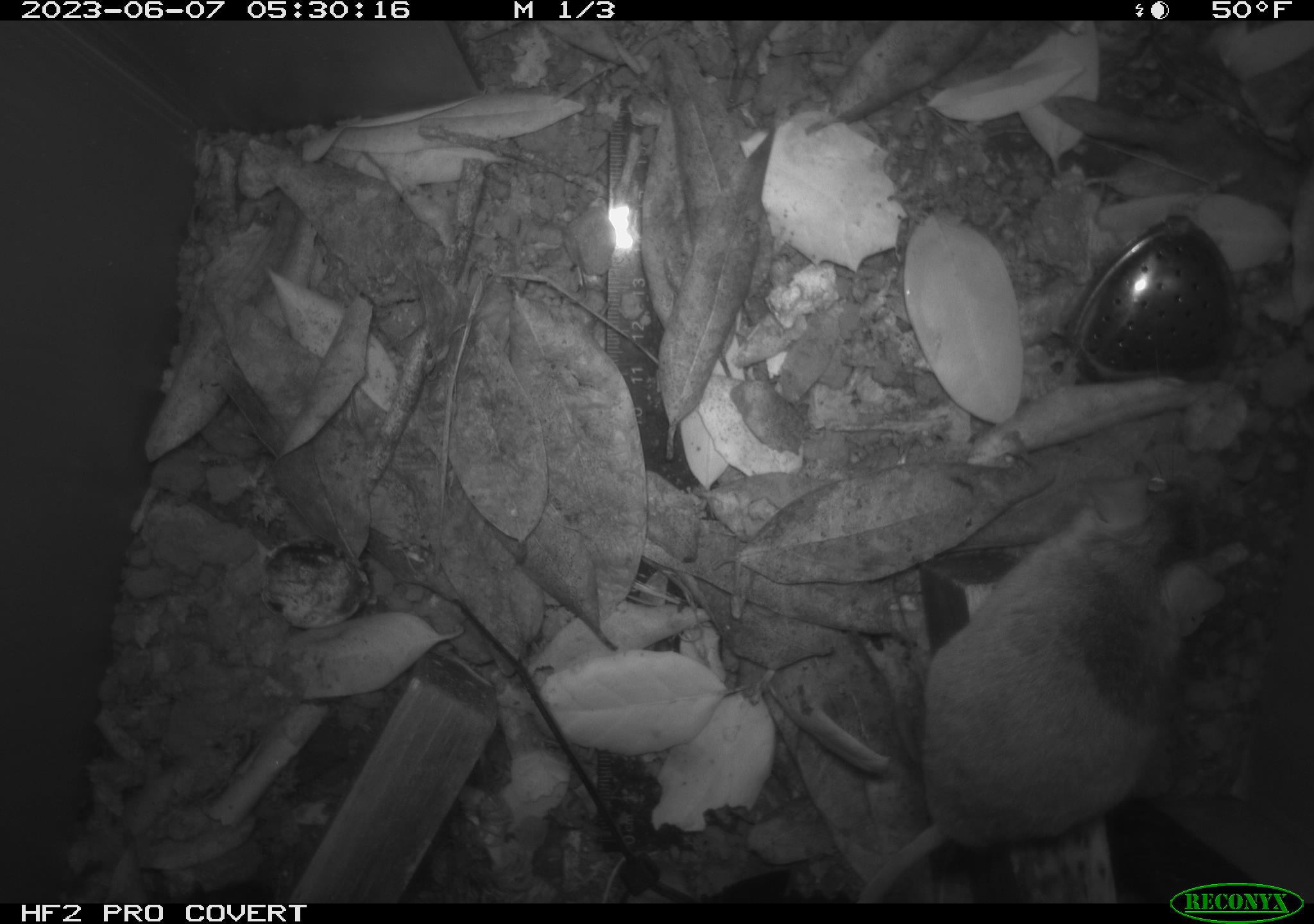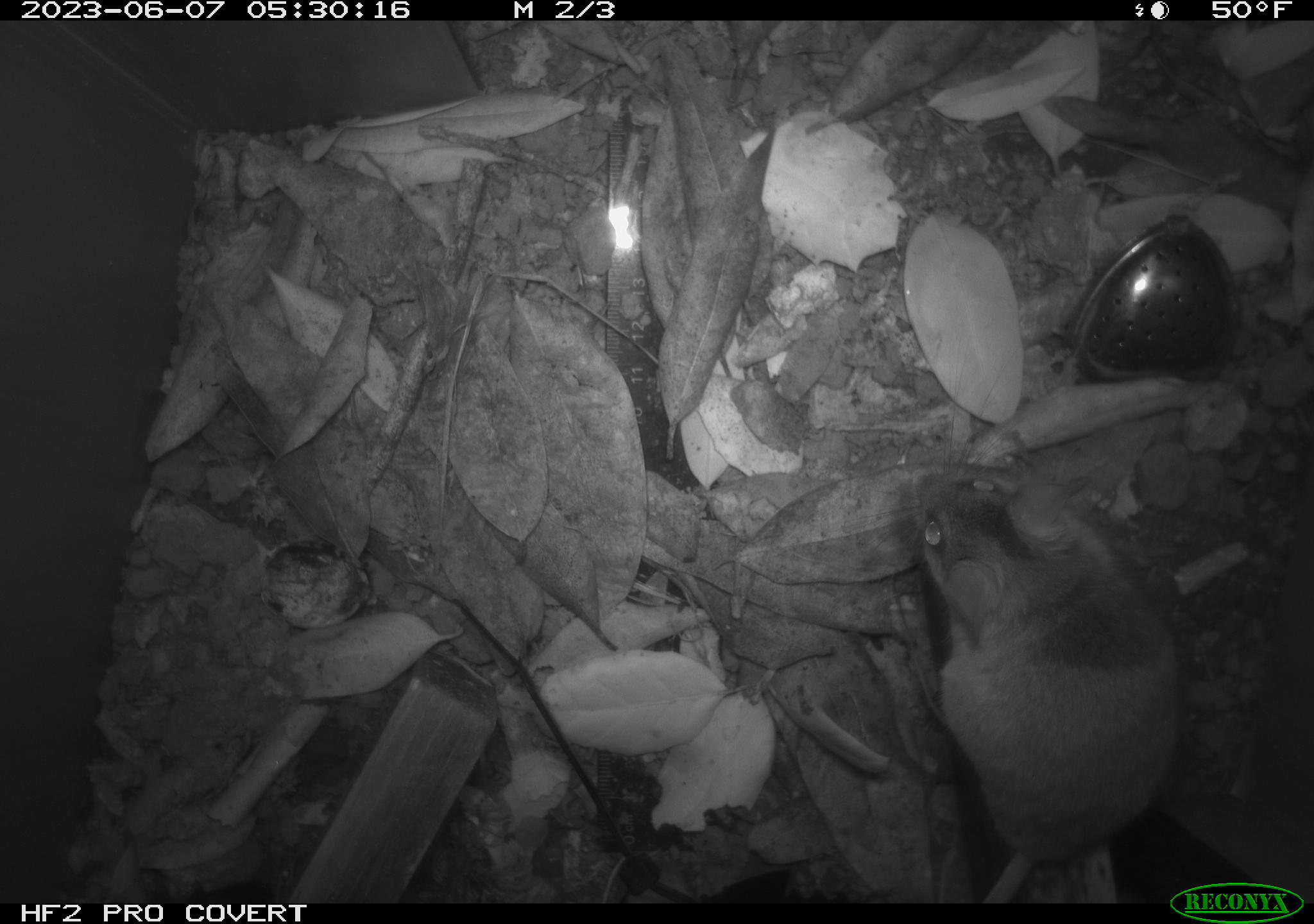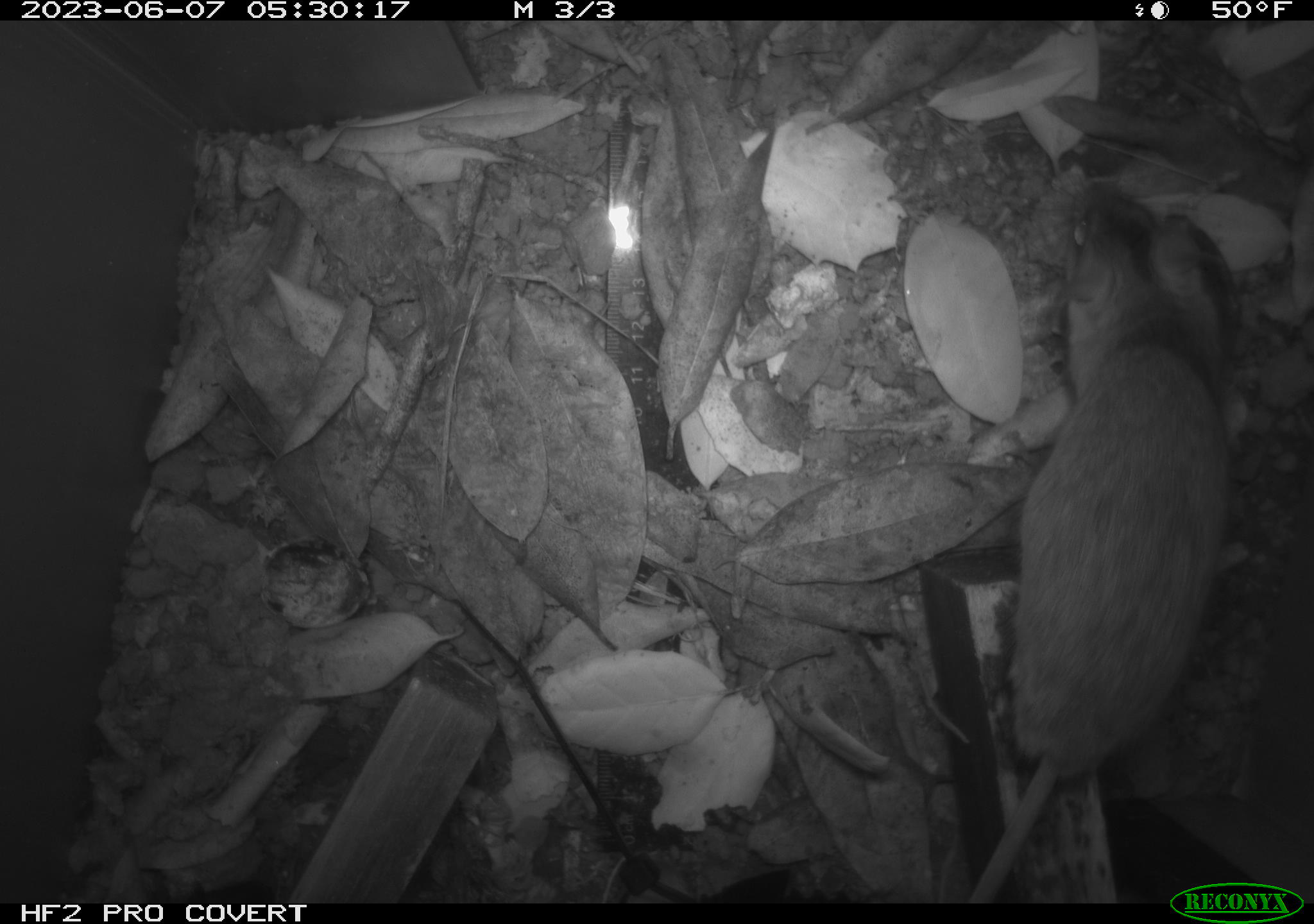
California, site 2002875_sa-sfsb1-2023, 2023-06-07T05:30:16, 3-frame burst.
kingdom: Animalia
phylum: Chordata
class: Mammalia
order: Rodentia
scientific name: Rodentia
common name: mouse species